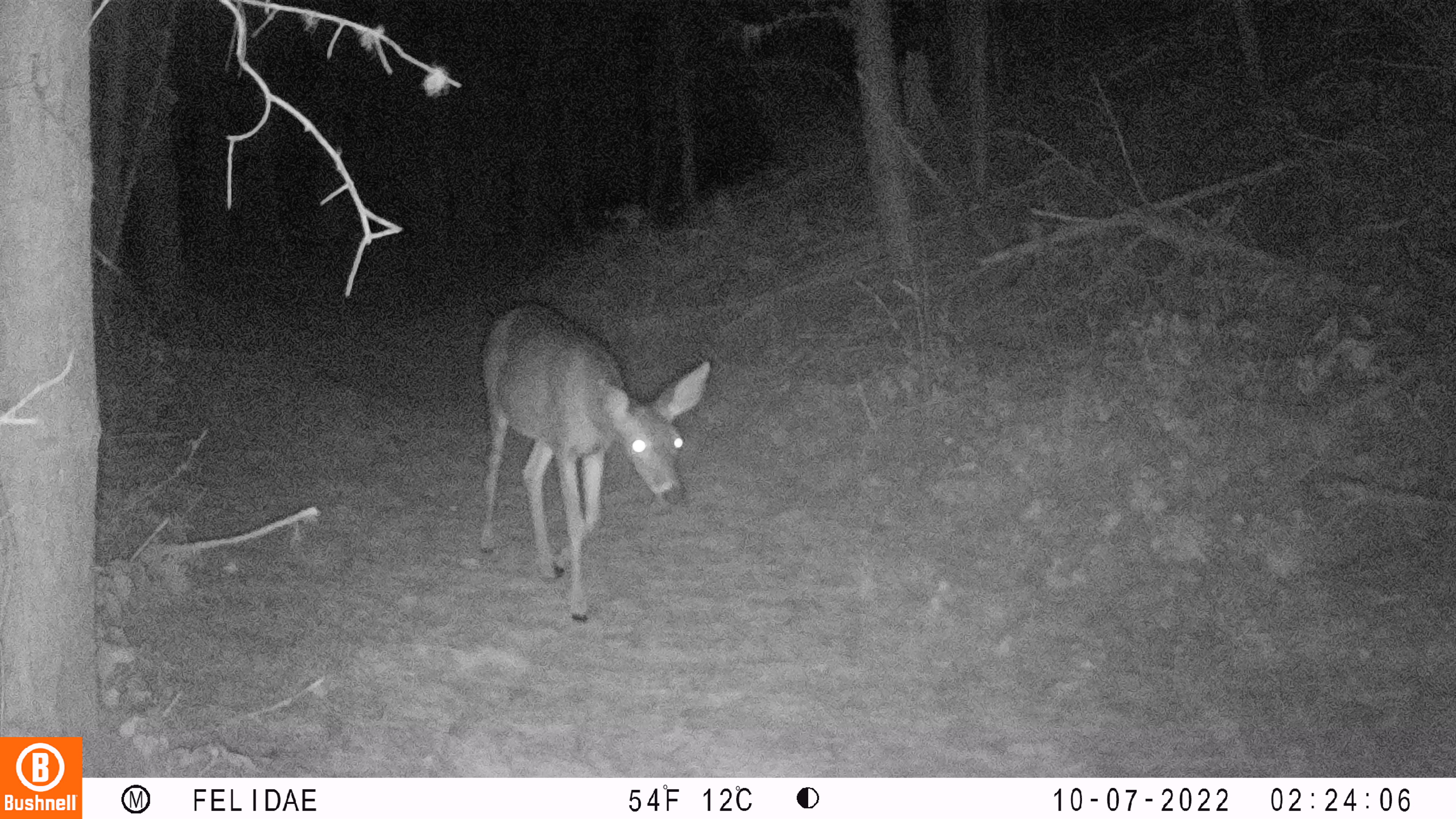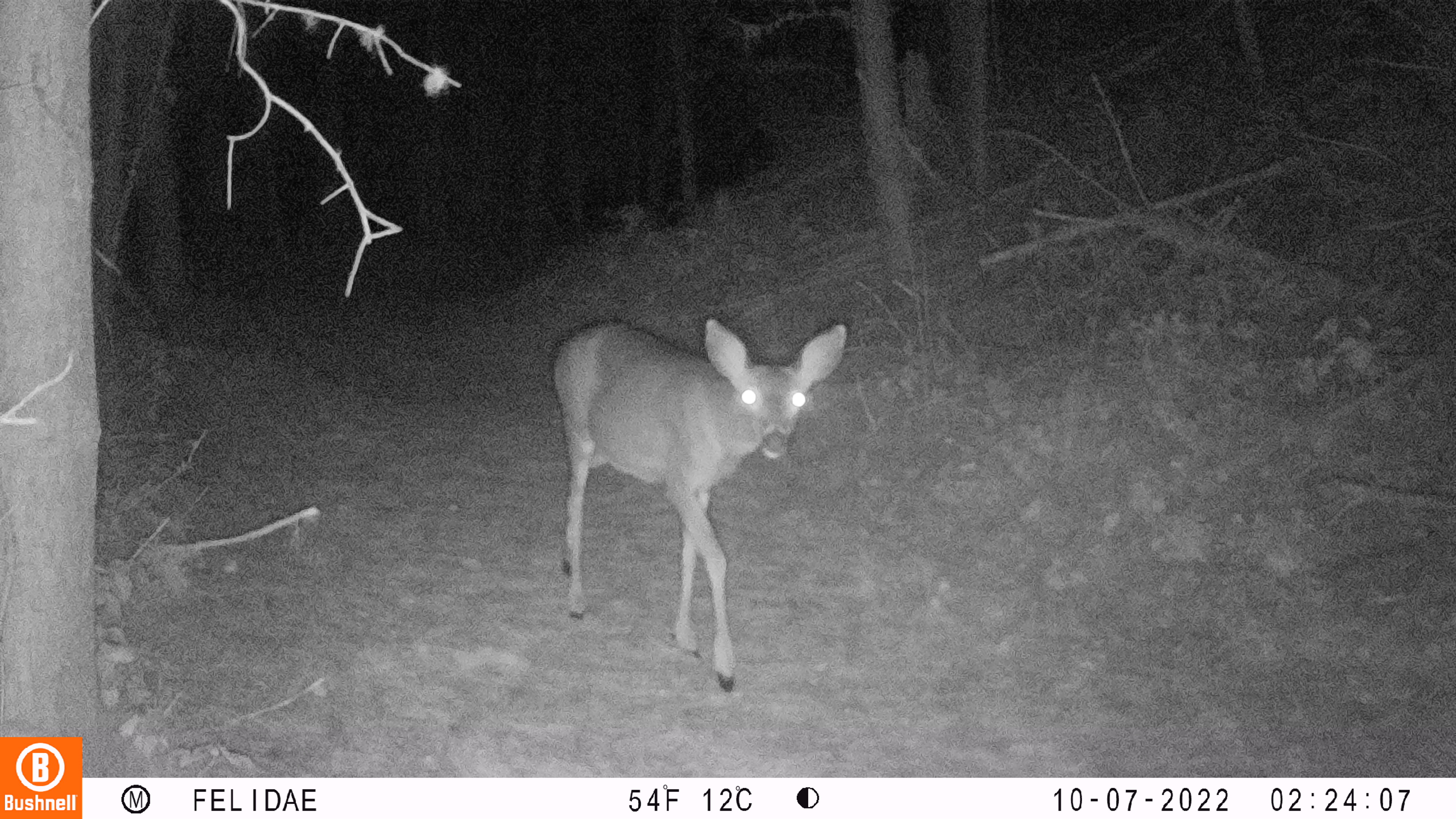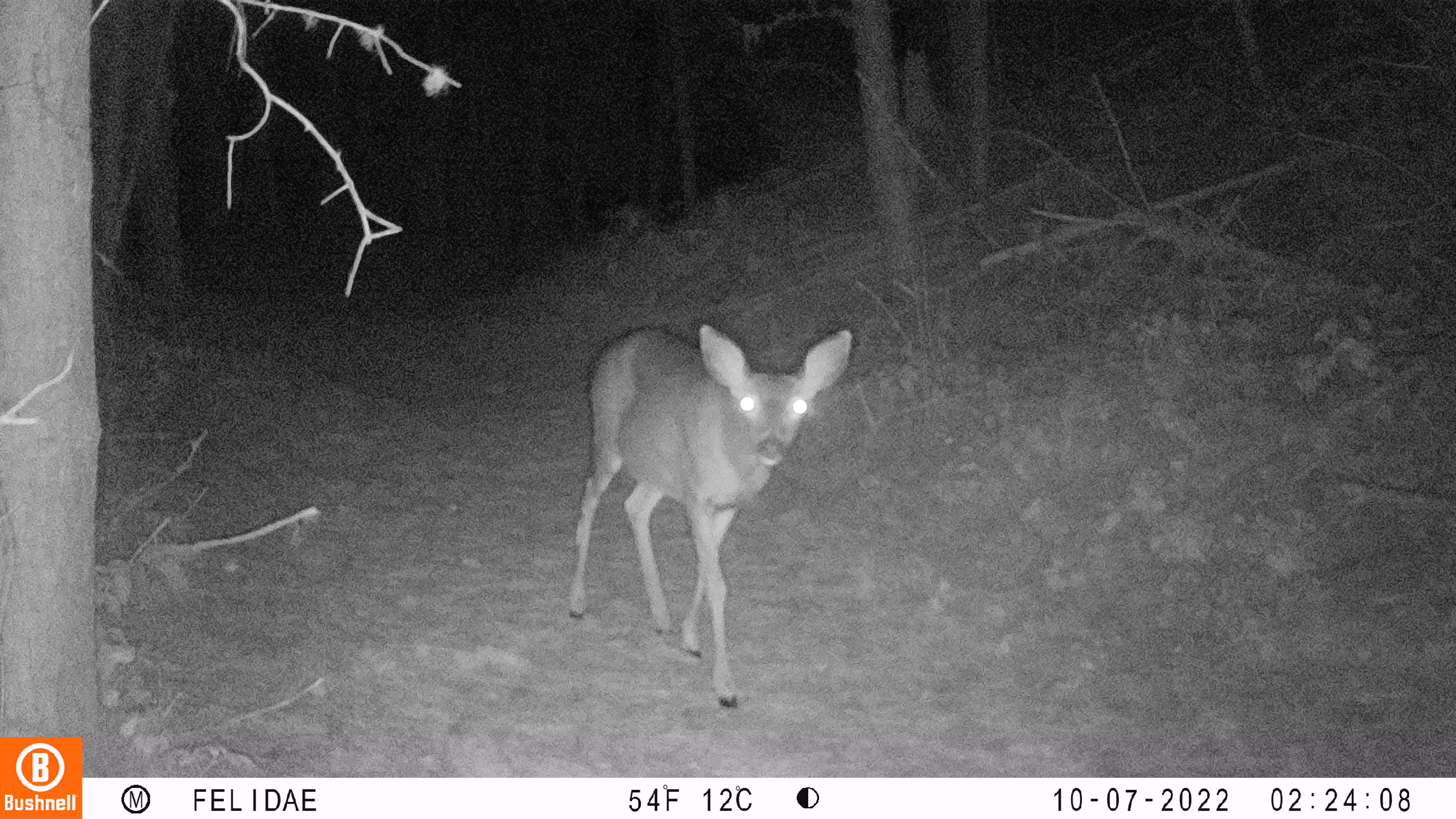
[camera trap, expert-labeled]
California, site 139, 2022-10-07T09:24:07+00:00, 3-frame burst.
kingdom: Animalia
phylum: Chordata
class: Mammalia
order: Artiodactyla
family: Cervidae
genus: Odocoileus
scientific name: Odocoileus hemionus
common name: mule deer